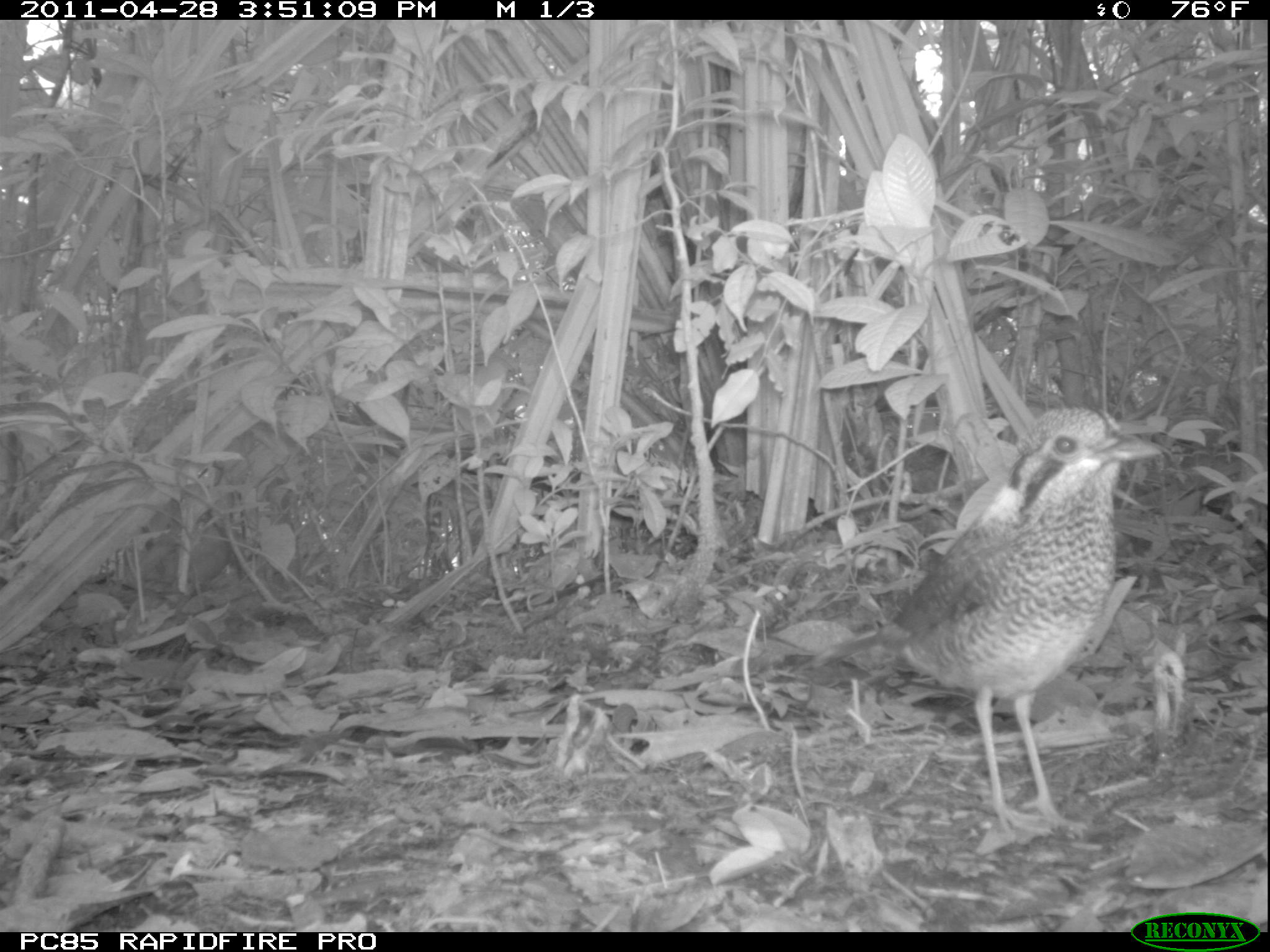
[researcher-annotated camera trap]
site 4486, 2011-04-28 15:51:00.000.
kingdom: Animalia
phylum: Chordata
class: Aves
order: Coraciiformes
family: Brachypteraciidae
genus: Brachypteracias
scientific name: Brachypteracias squamiger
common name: scaly ground roller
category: geobiastes squamiger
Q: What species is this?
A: Geobiastes squamiger (scaly ground roller) (Brachypteracias squamiger).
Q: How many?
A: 1.